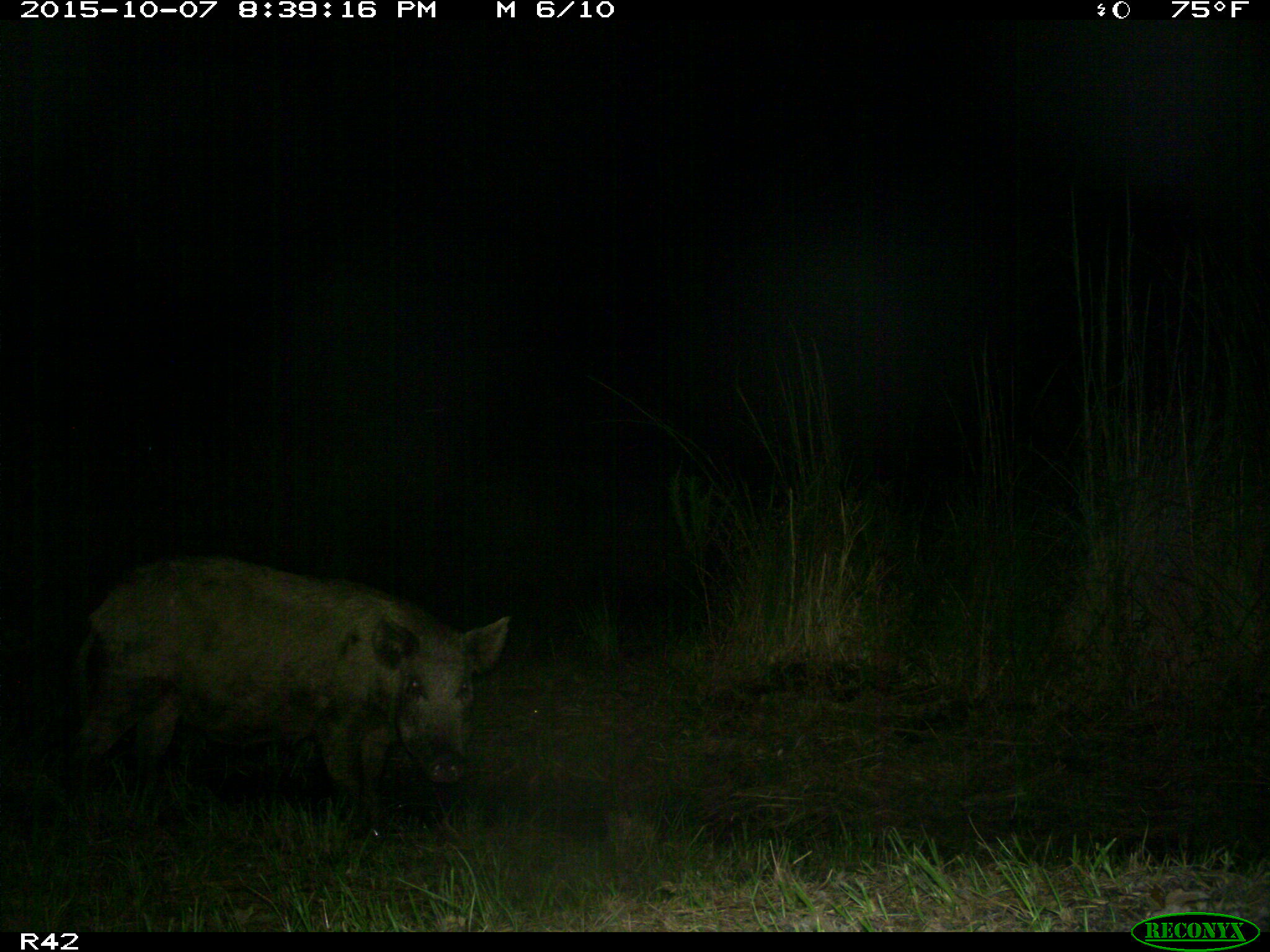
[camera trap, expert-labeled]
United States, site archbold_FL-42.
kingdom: Animalia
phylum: Chordata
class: Mammalia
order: Artiodactyla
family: Suidae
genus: Sus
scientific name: Sus scrofa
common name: wild boar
Sus scrofa (wild boar).